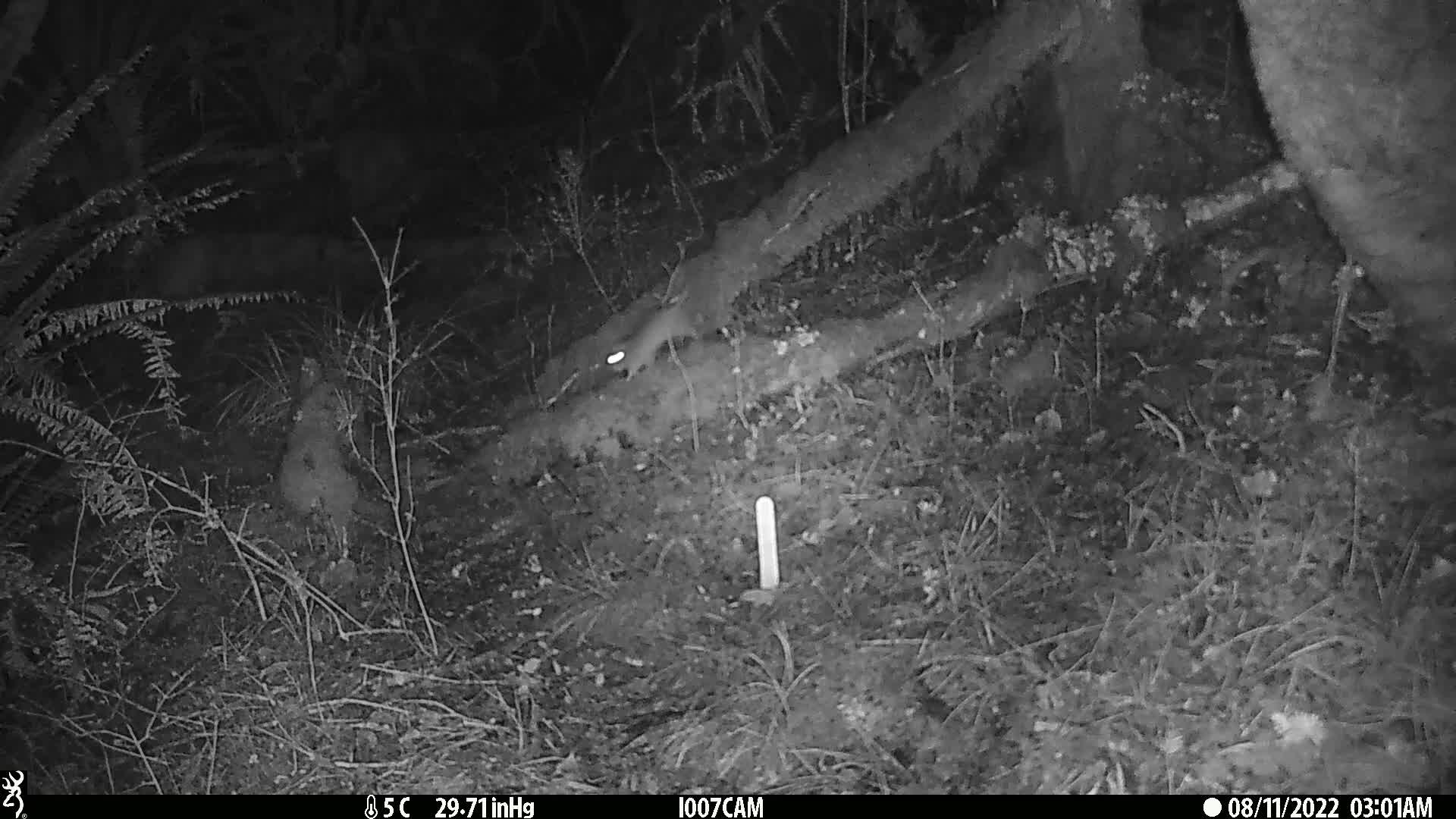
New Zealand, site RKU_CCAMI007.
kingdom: Animalia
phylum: Chordata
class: Mammalia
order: Rodentia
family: Muridae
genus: Rattus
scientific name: Rattus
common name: rat